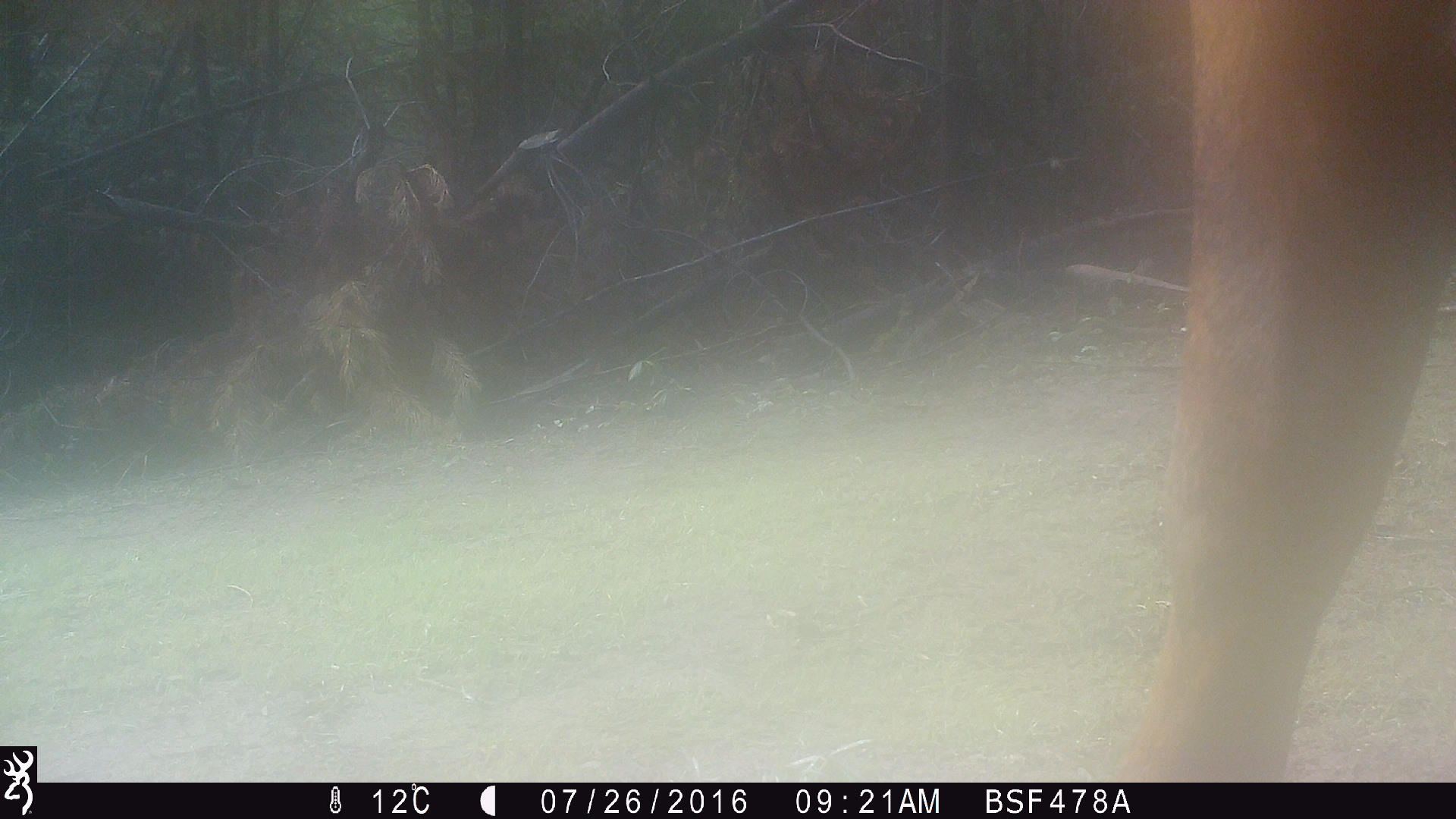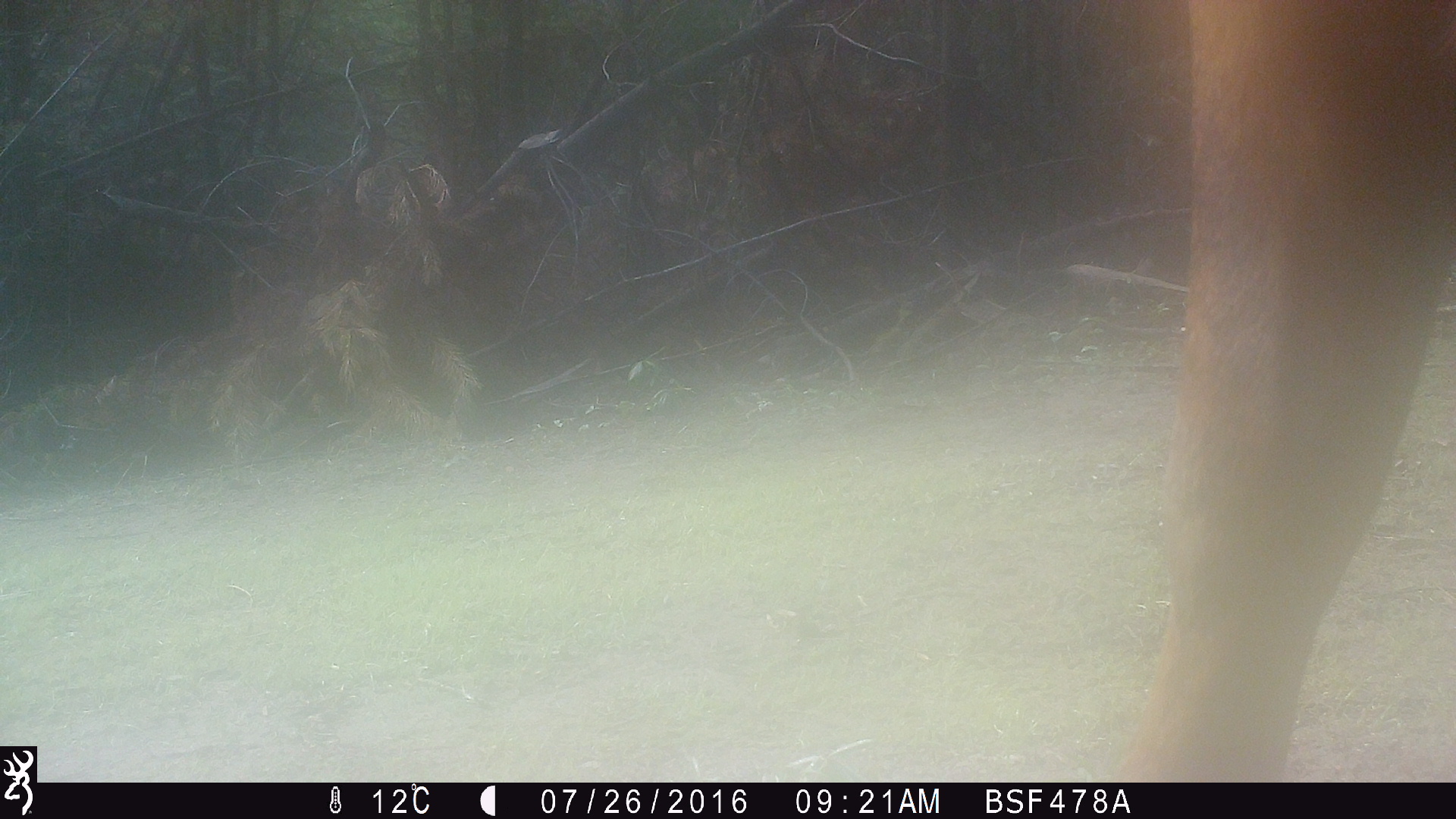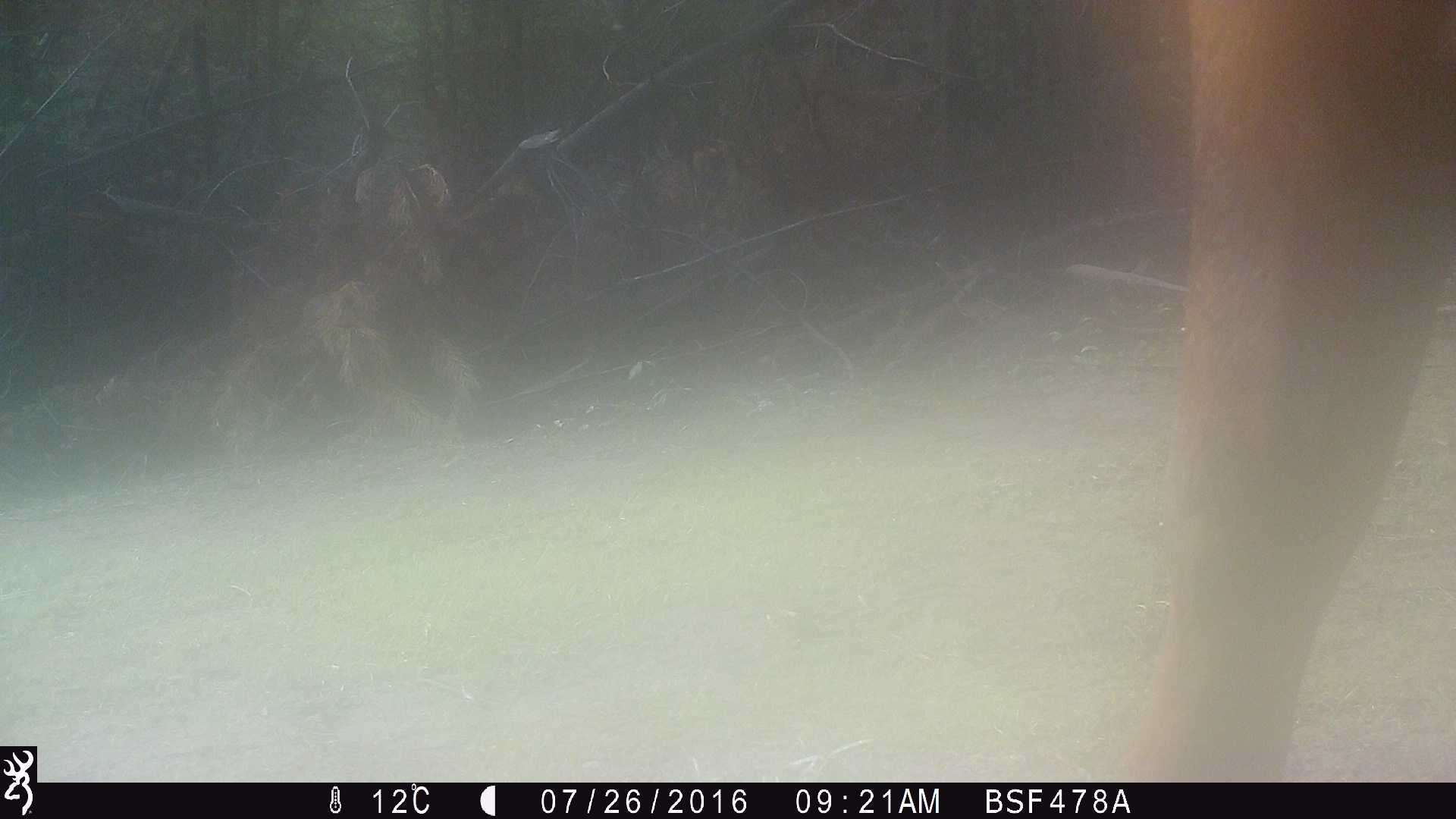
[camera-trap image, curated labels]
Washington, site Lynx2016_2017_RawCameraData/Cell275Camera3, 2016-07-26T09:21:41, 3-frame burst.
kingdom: Animalia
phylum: Chordata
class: Mammalia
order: Artiodactyla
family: Bovidae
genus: Bos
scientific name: Bos taurus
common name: domestic cattle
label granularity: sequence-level